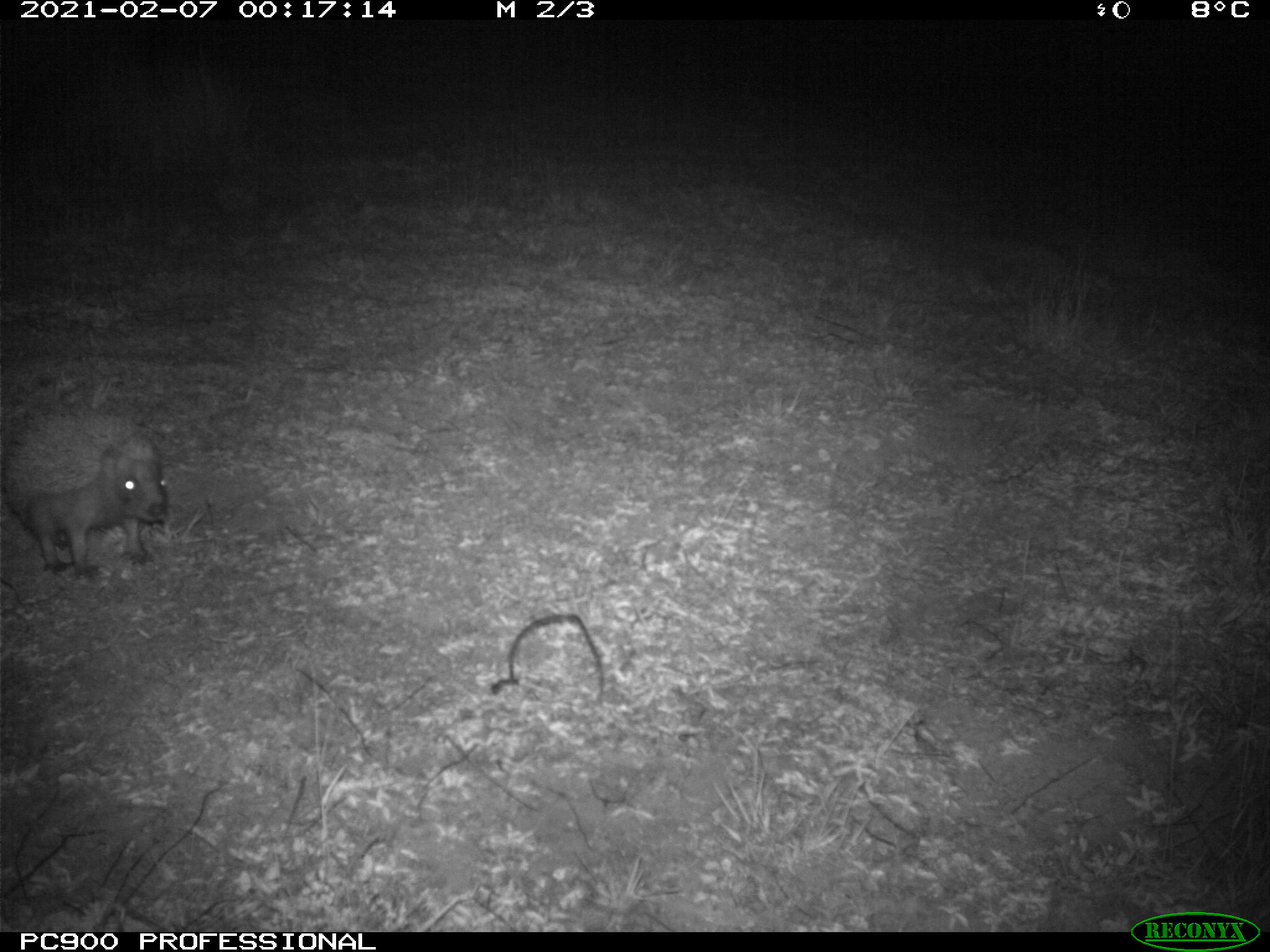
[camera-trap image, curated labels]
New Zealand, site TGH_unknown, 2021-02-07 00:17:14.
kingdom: Animalia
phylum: Chordata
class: Mammalia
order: Eulipotyphla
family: Erinaceidae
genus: Erinaceus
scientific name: Erinaceus europaeus europaeus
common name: european hedgehog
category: hedgehog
Hedgehog (european hedgehog) (Erinaceus europaeus europaeus).